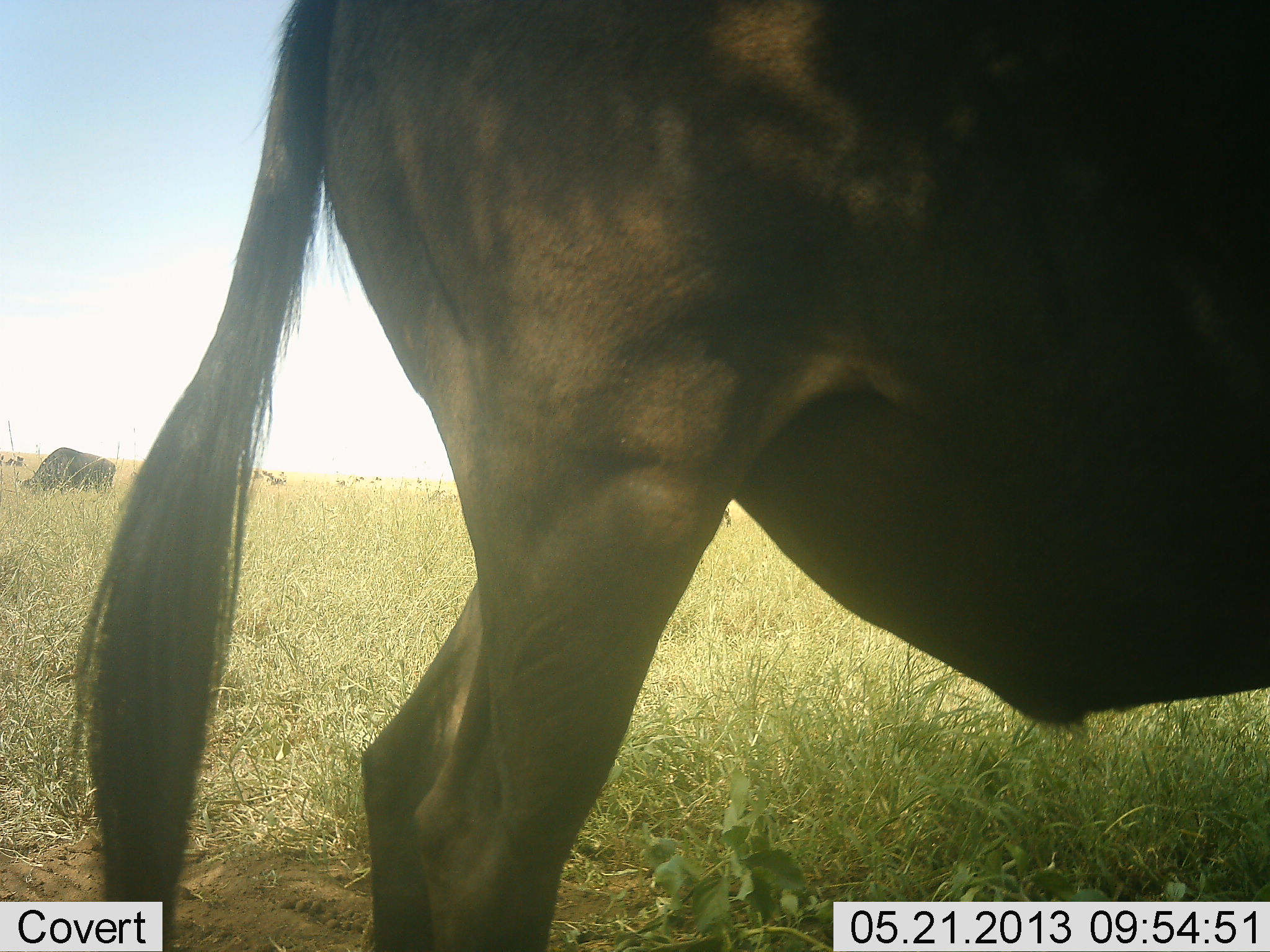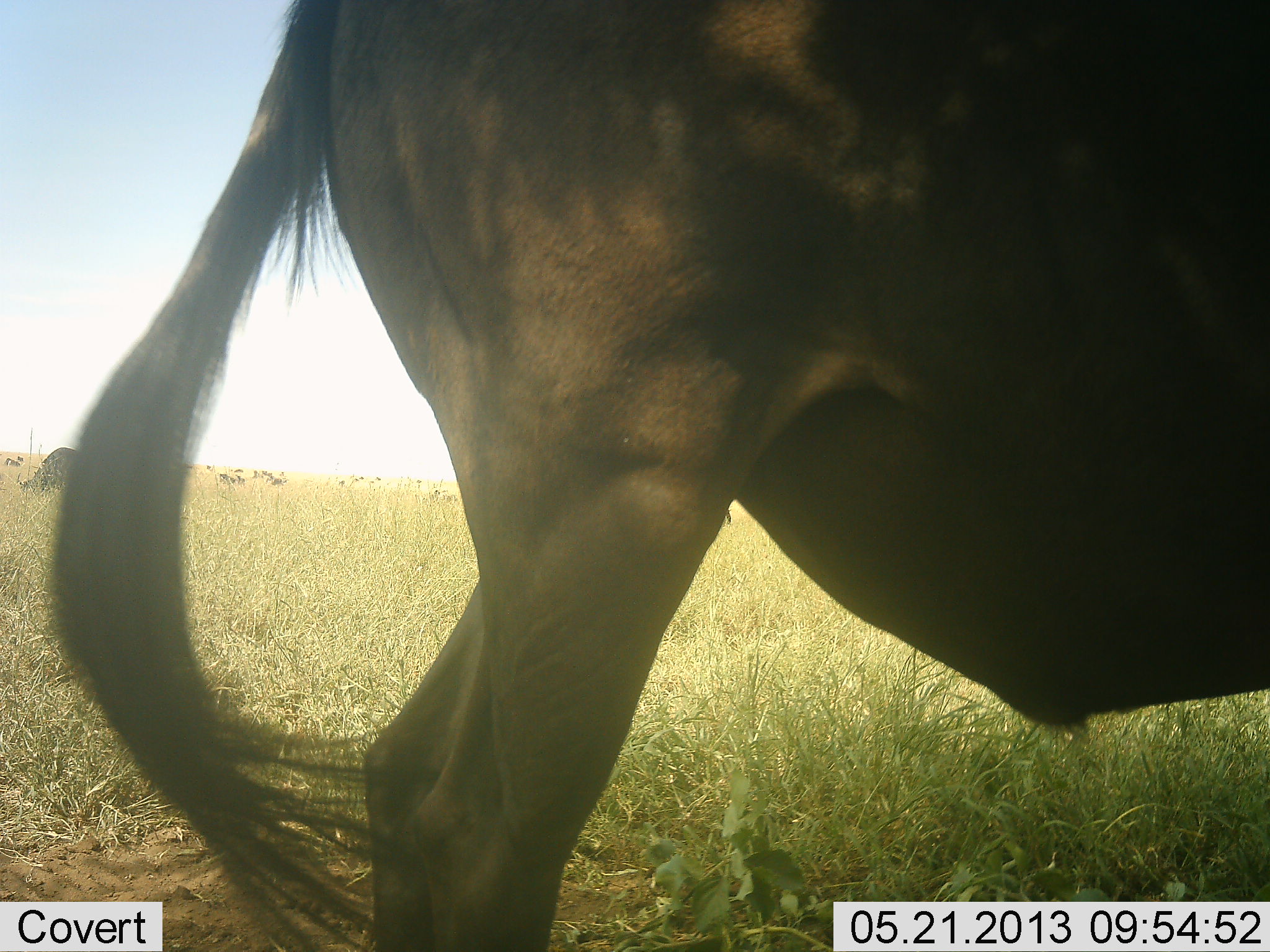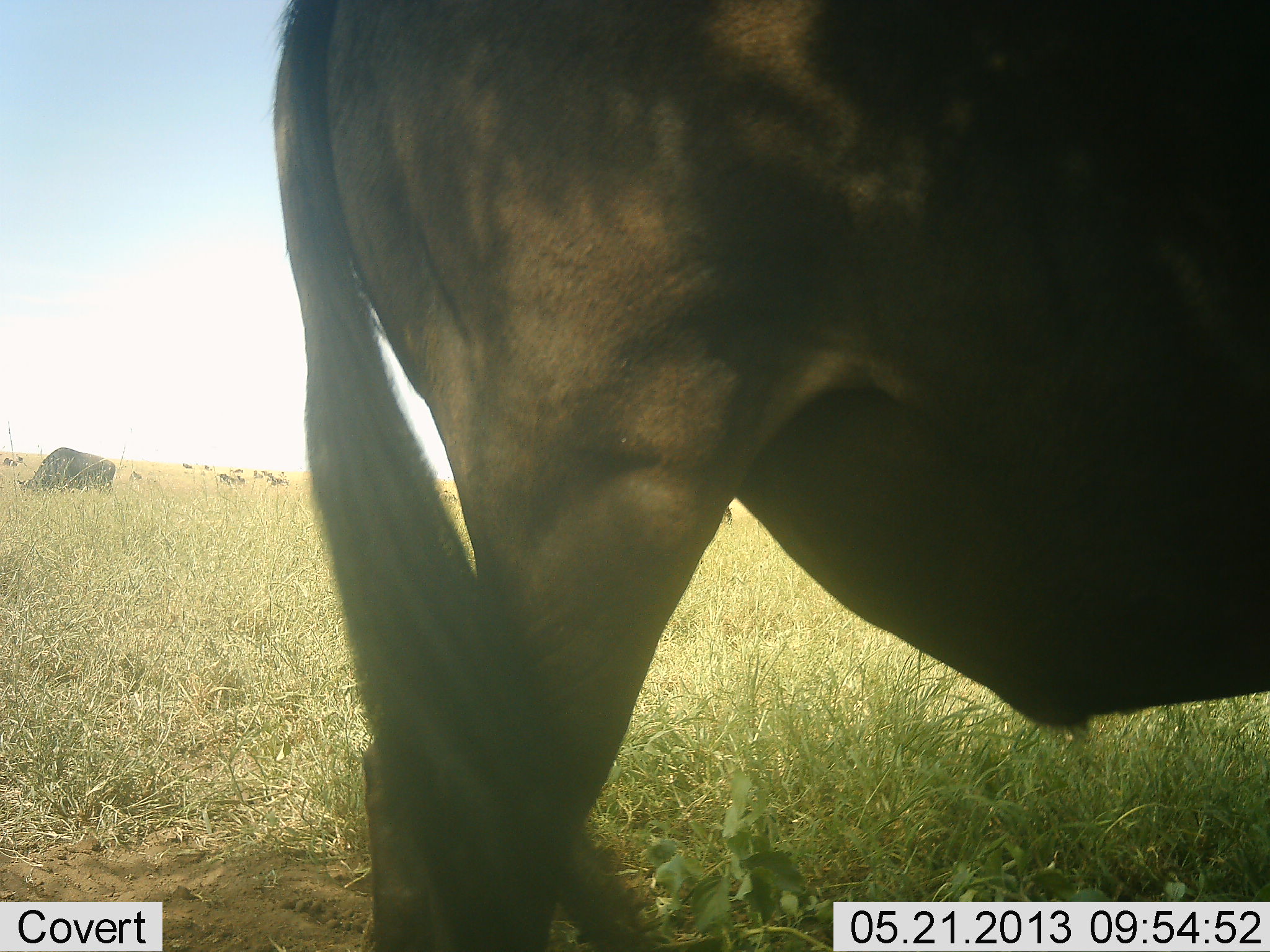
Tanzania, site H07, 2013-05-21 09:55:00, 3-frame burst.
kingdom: Animalia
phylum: Chordata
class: Mammalia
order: Artiodactyla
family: Bovidae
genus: Connochaetes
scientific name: Connochaetes taurinus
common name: blue wildebeest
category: wildebeest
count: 3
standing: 79%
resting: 0%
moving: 5%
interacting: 0%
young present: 0%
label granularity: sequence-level